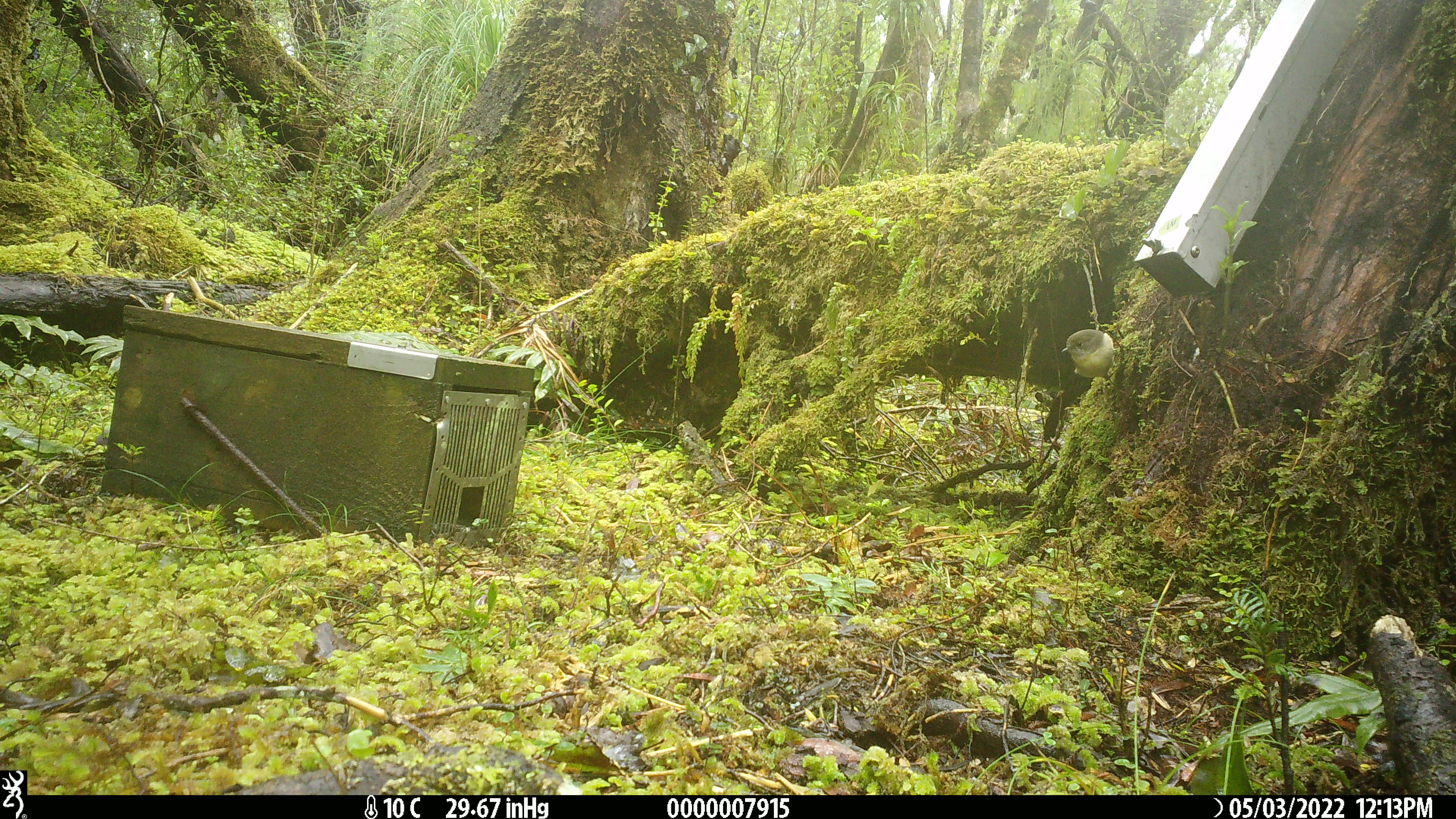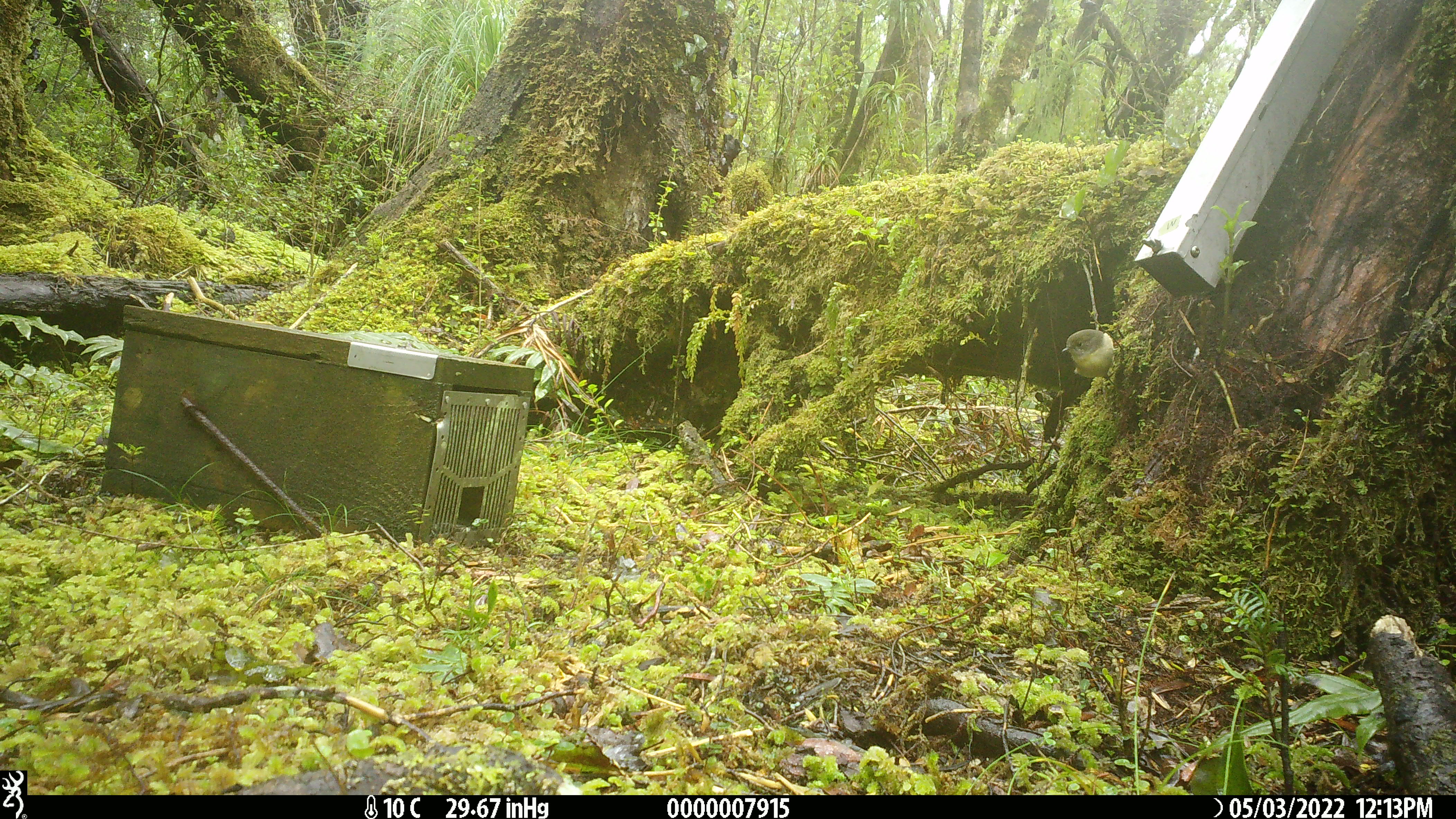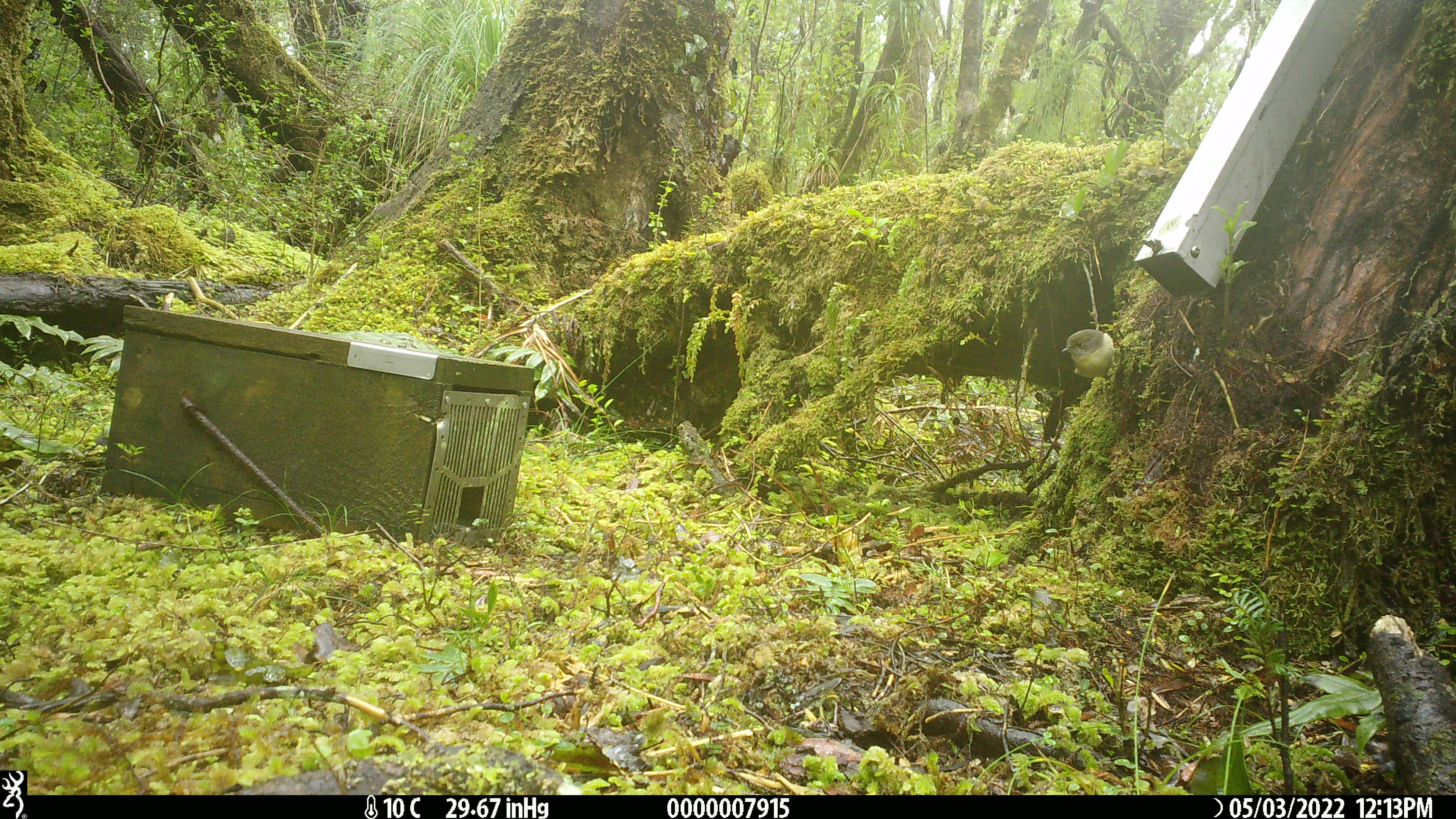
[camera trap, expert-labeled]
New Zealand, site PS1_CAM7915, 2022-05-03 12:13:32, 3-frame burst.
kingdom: Animalia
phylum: Chordata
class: Aves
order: Passeriformes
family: Petroicidae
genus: Petroica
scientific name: Petroica macrocephala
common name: tomtit